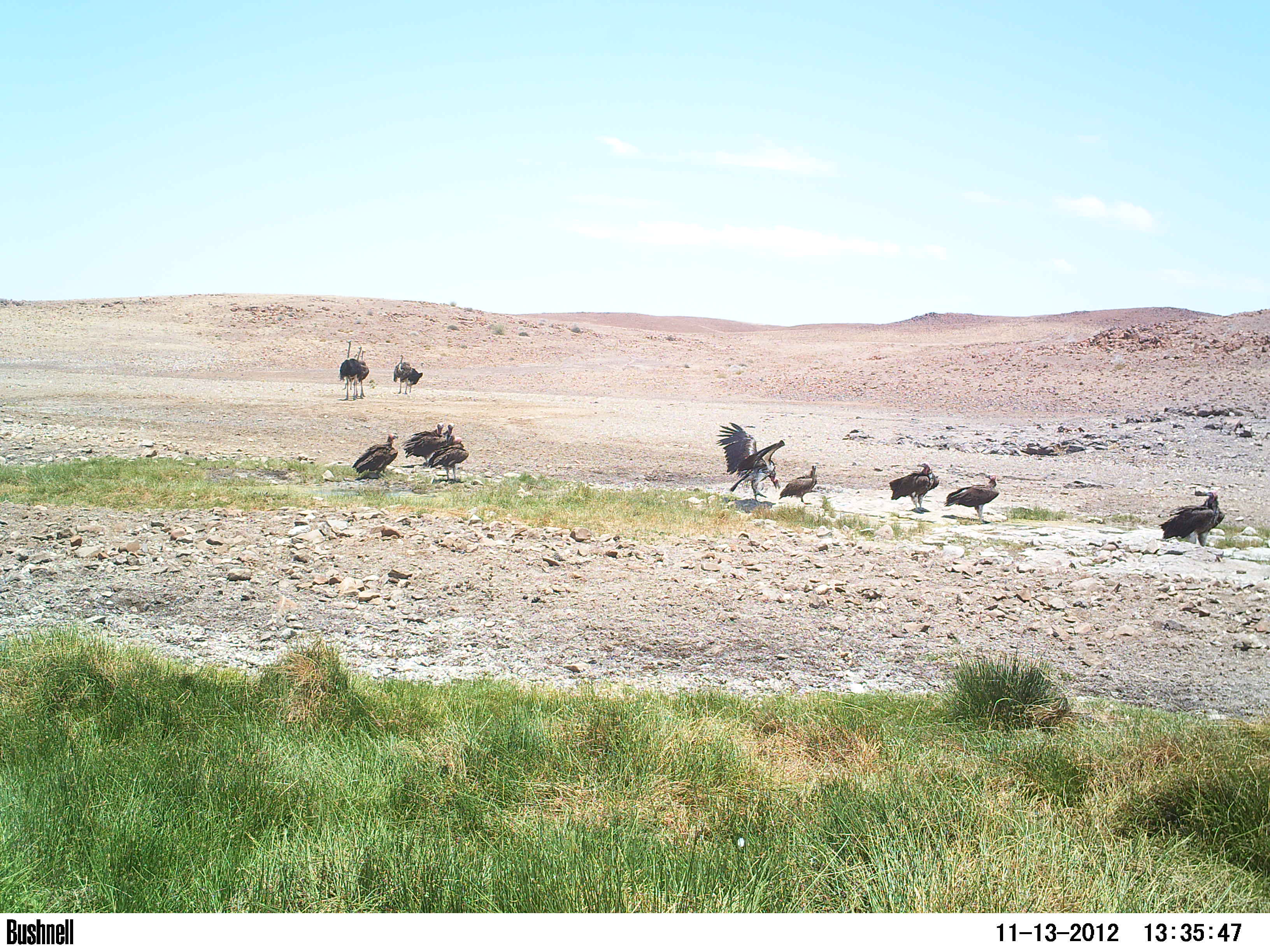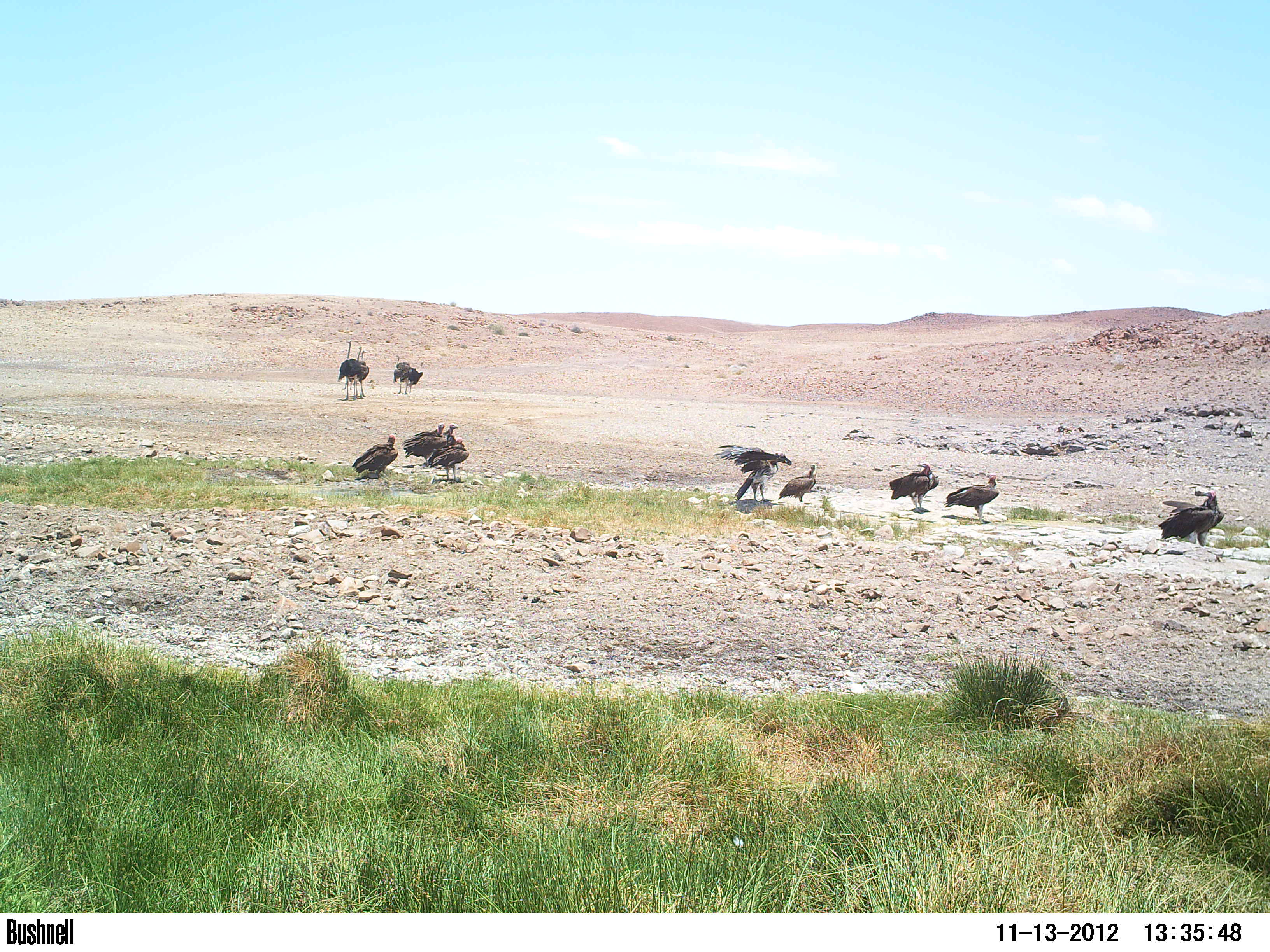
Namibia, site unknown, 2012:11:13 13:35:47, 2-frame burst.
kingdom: Animalia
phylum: Chordata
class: Aves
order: Accipitriformes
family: Accipitridae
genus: Torgos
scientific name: Torgos tracheliotos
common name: lappet-faced vulture